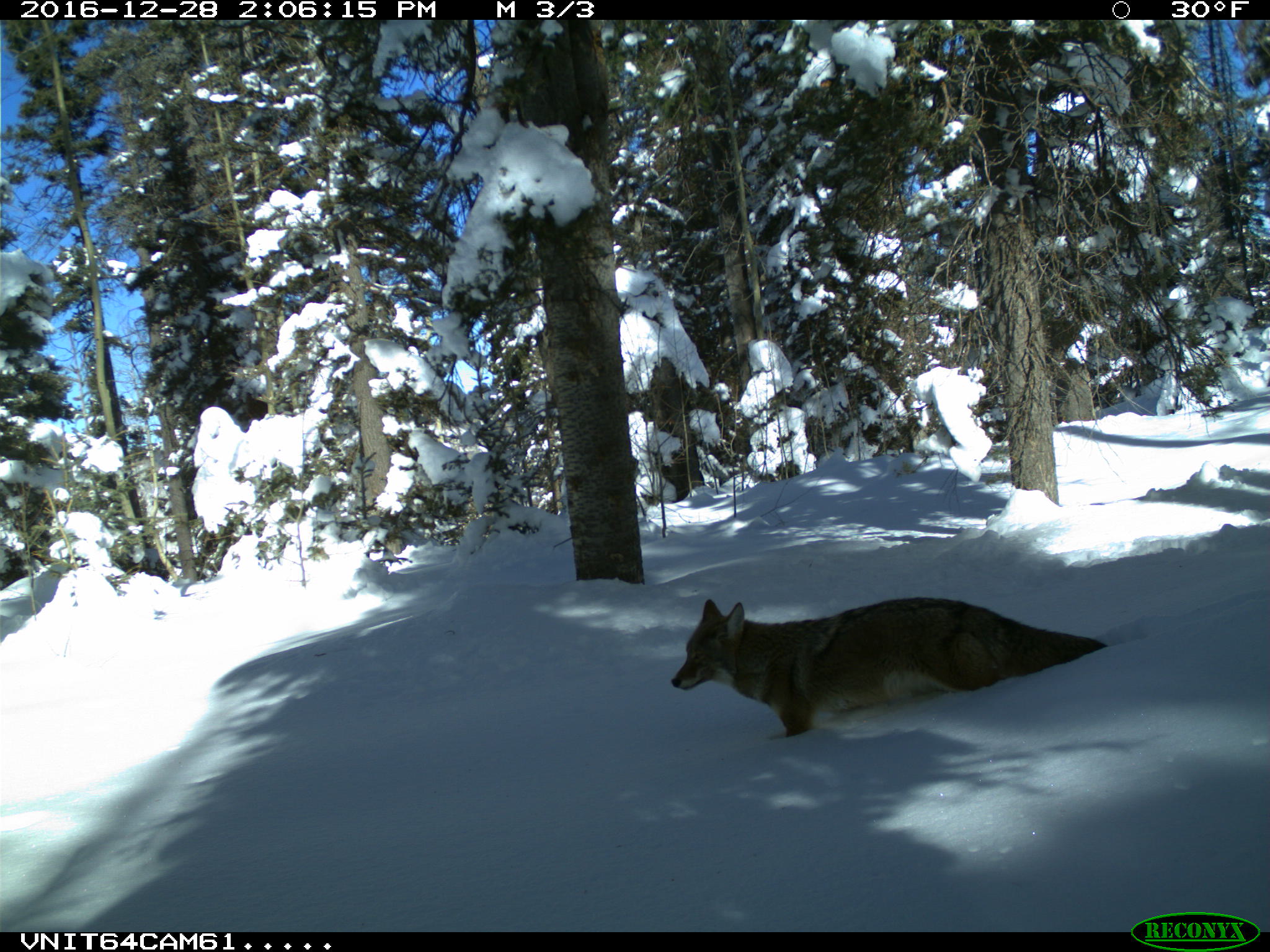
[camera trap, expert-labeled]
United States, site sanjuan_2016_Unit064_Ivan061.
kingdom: Animalia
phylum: Chordata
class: Mammalia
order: Carnivora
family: Canidae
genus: Canis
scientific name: Canis latrans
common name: coyote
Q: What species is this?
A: Canis latrans (coyote).